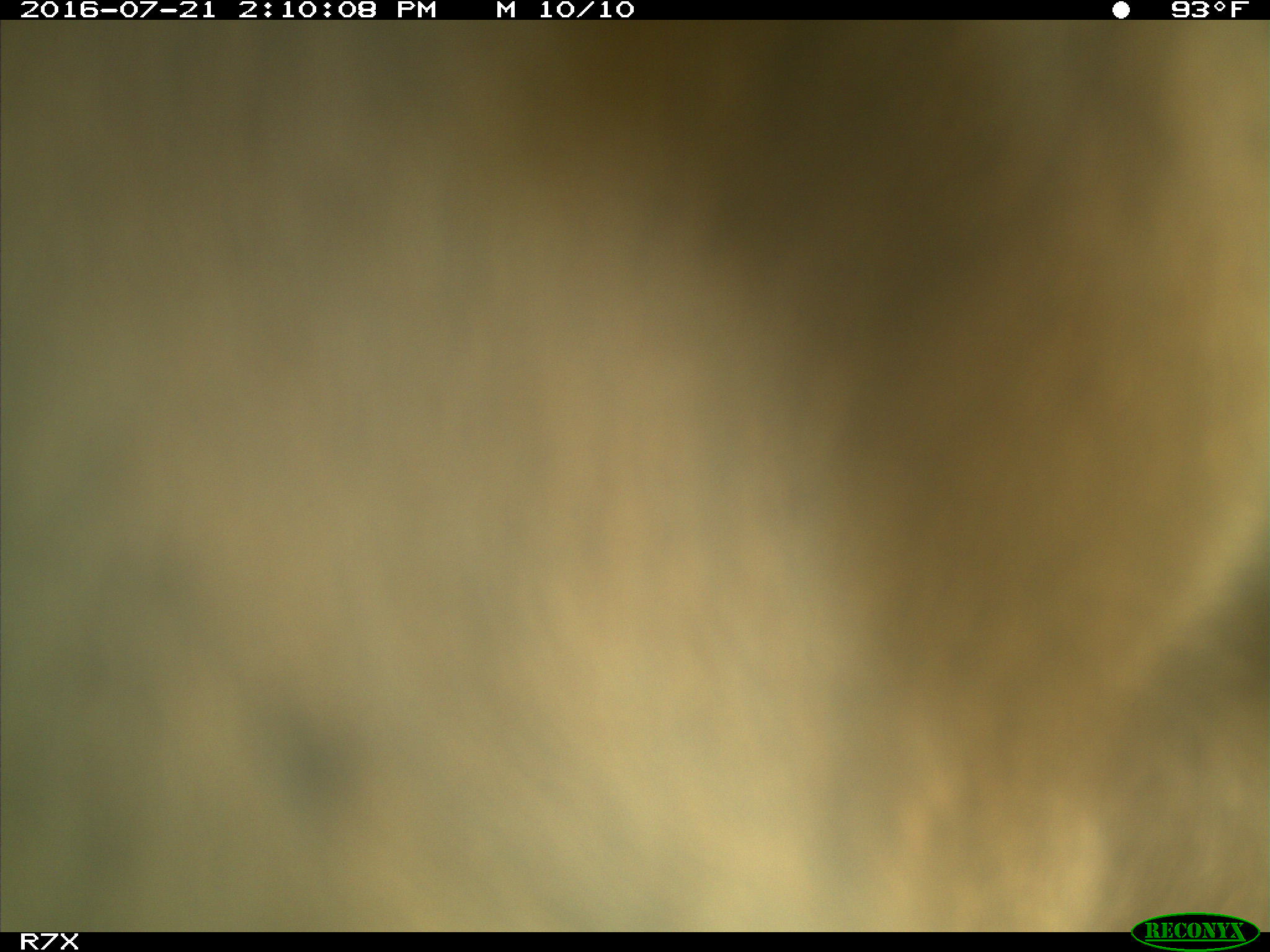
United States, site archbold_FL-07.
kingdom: Animalia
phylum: Chordata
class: Mammalia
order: Artiodactyla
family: Bovidae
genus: Bos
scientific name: Bos taurus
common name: domestic cow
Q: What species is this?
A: Bos taurus (domestic cow).